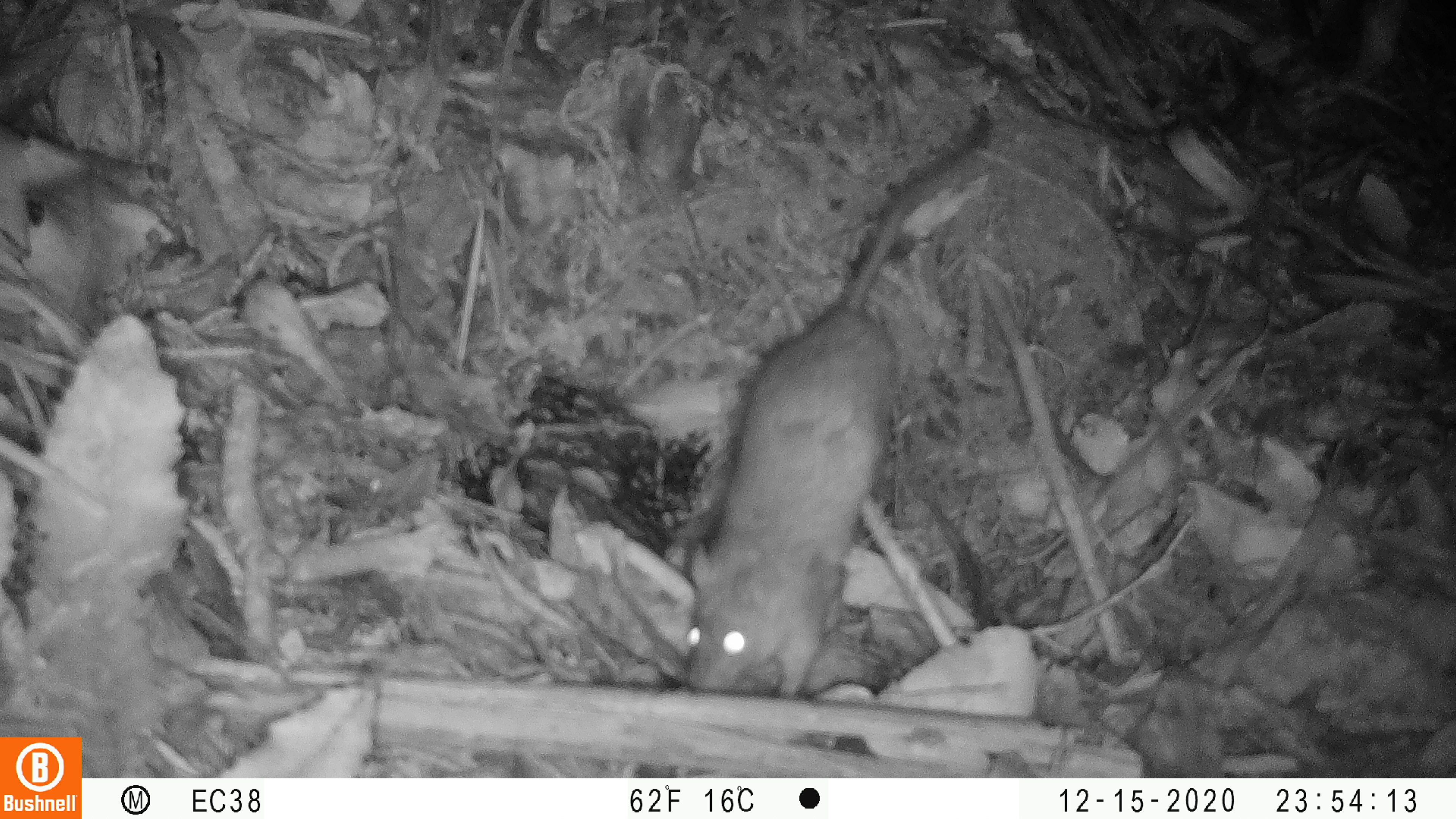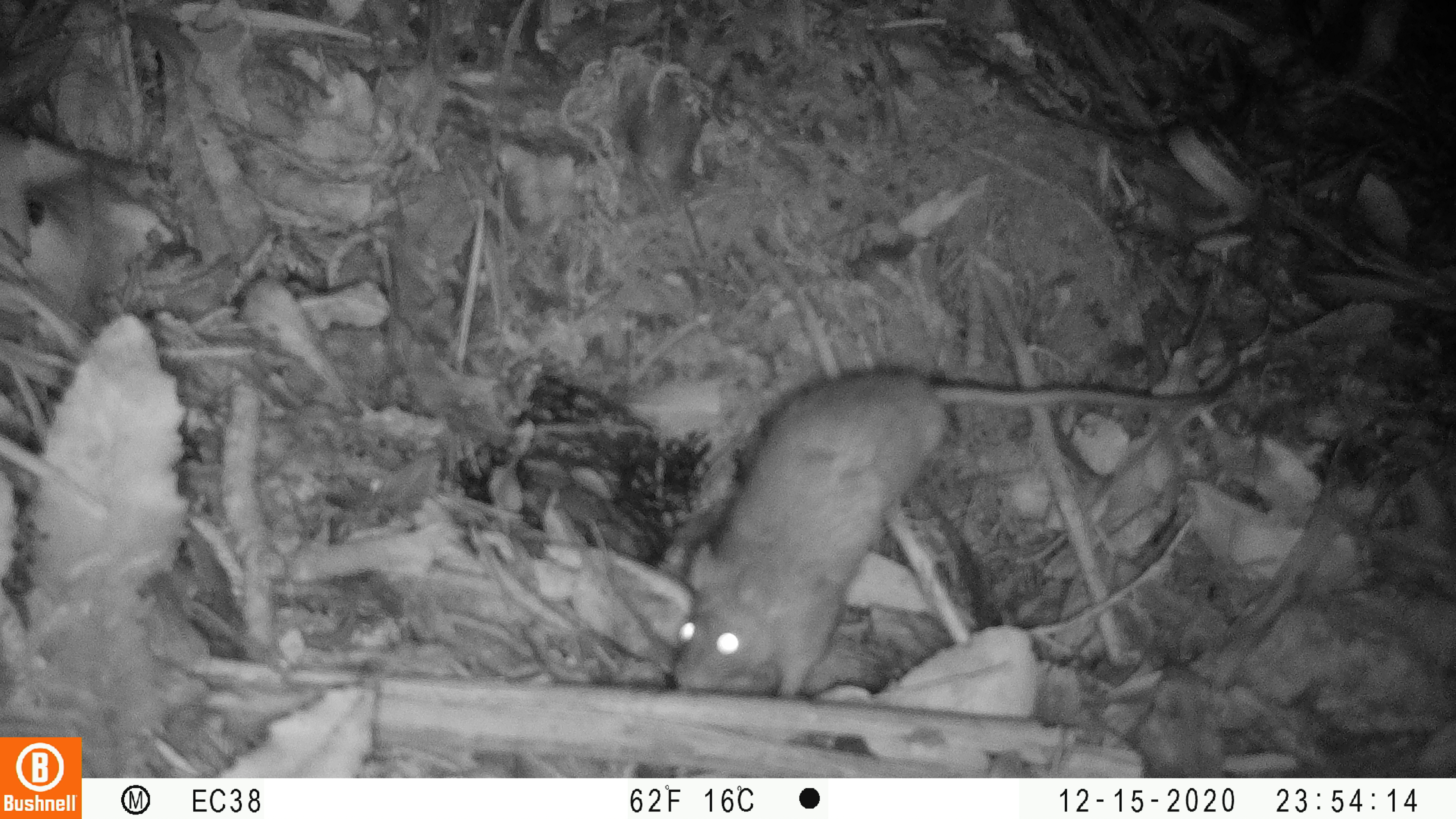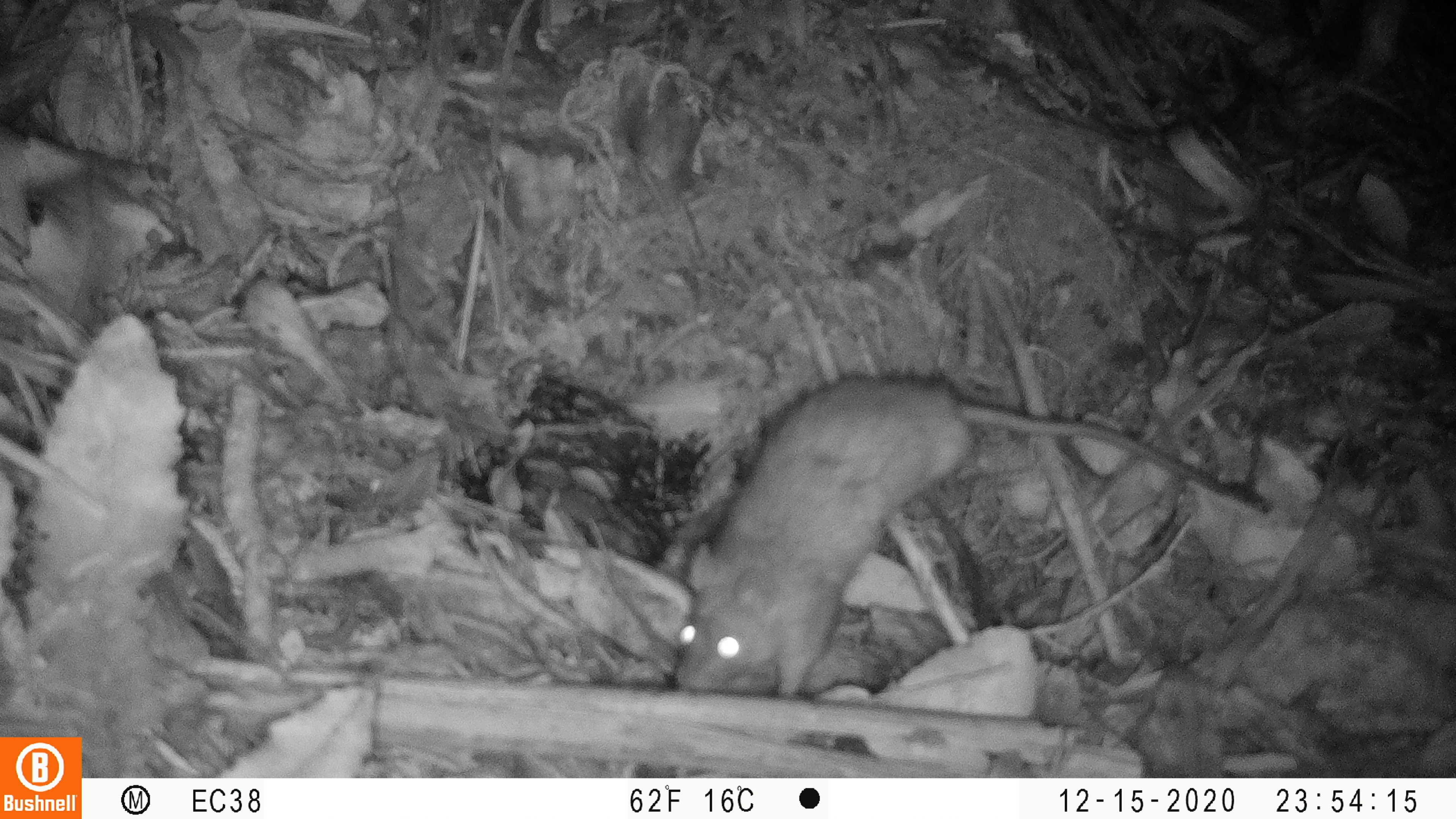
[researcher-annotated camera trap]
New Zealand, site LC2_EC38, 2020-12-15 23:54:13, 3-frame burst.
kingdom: Animalia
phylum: Chordata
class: Mammalia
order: Rodentia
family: Muridae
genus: Rattus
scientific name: Rattus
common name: rat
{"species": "rat (Rattus)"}